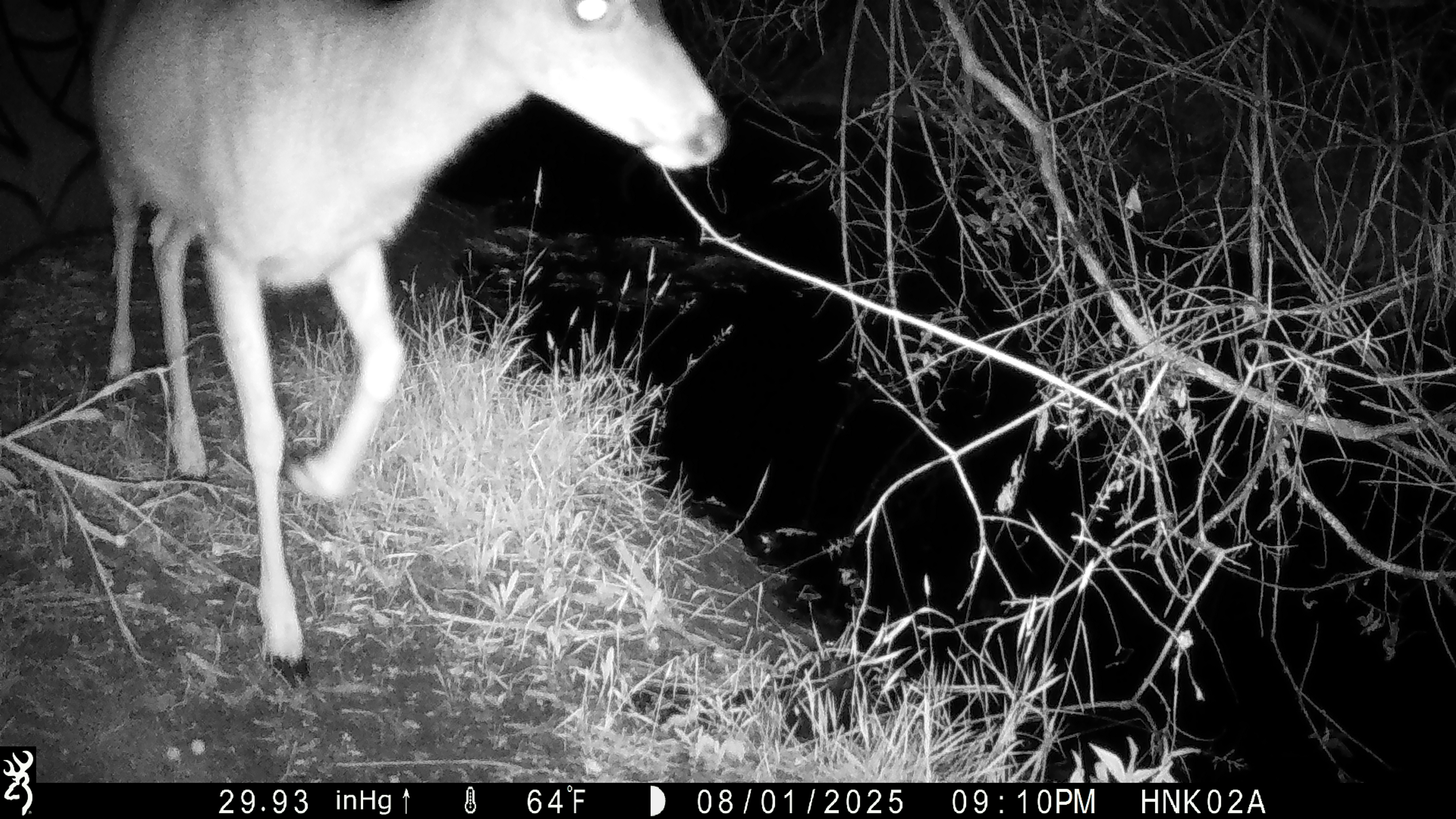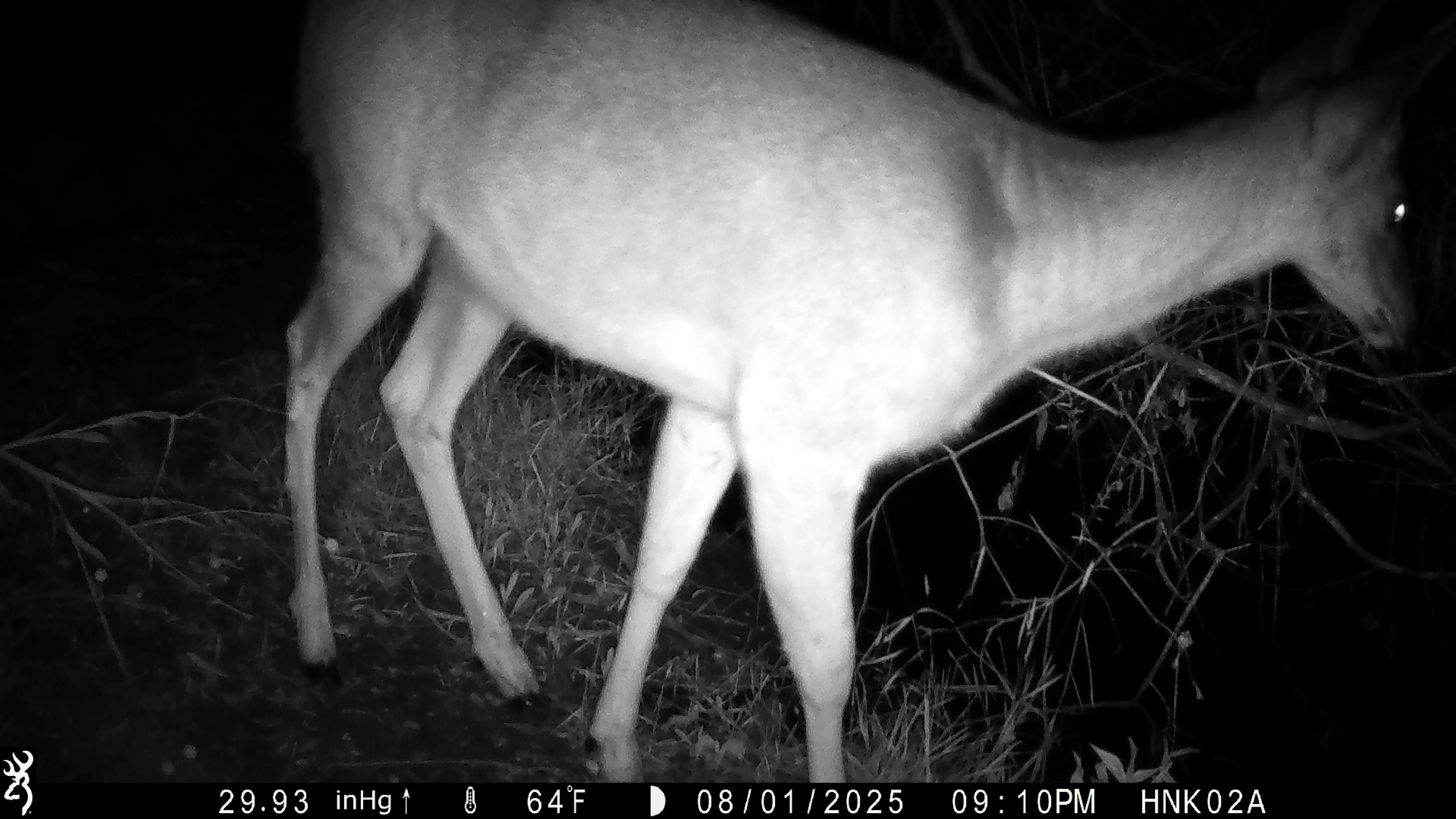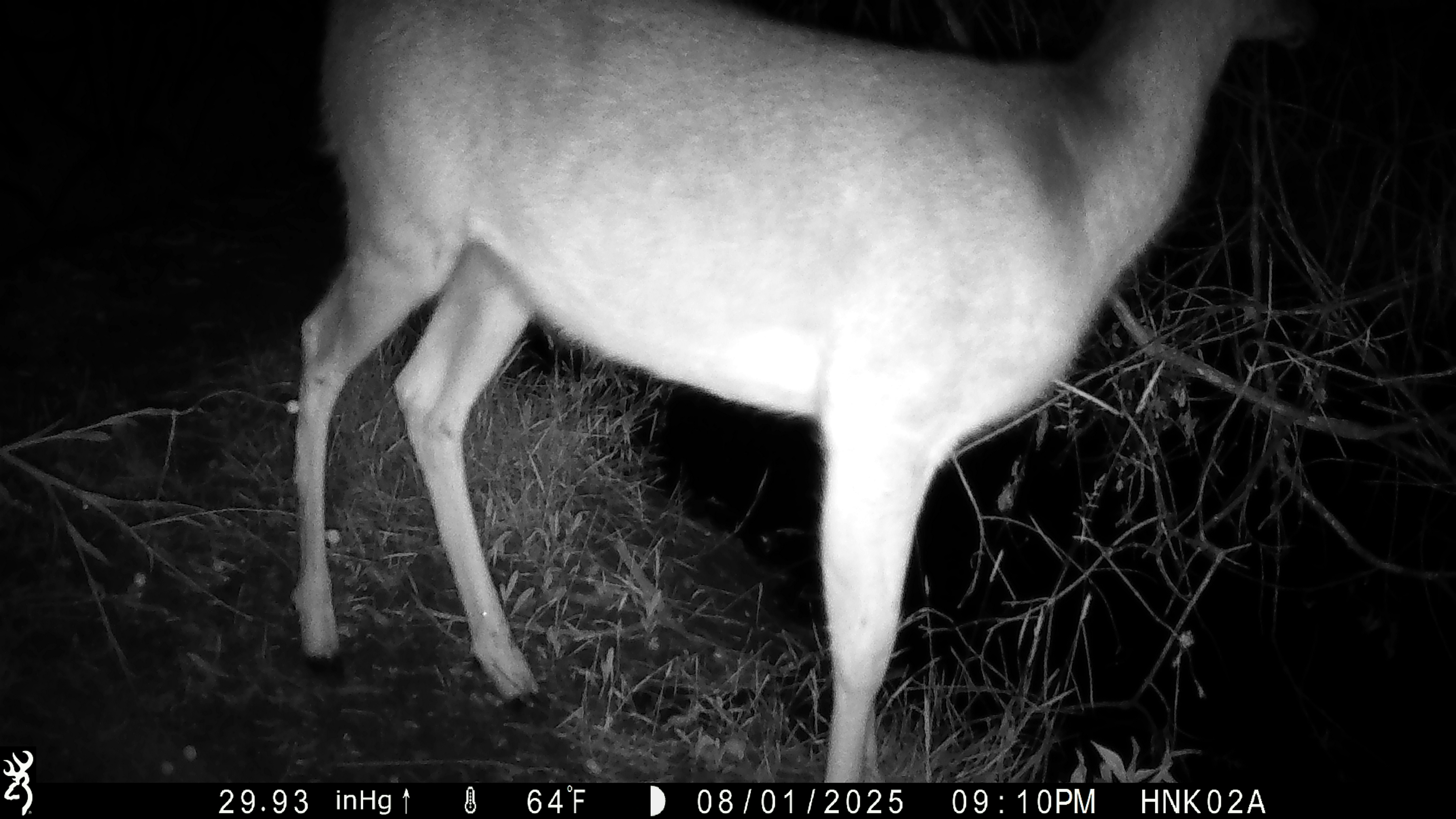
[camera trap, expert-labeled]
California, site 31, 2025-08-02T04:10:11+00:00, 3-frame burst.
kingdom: Animalia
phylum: Chordata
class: Mammalia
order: Artiodactyla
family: Cervidae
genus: Odocoileus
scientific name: Odocoileus hemionus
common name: mule deer